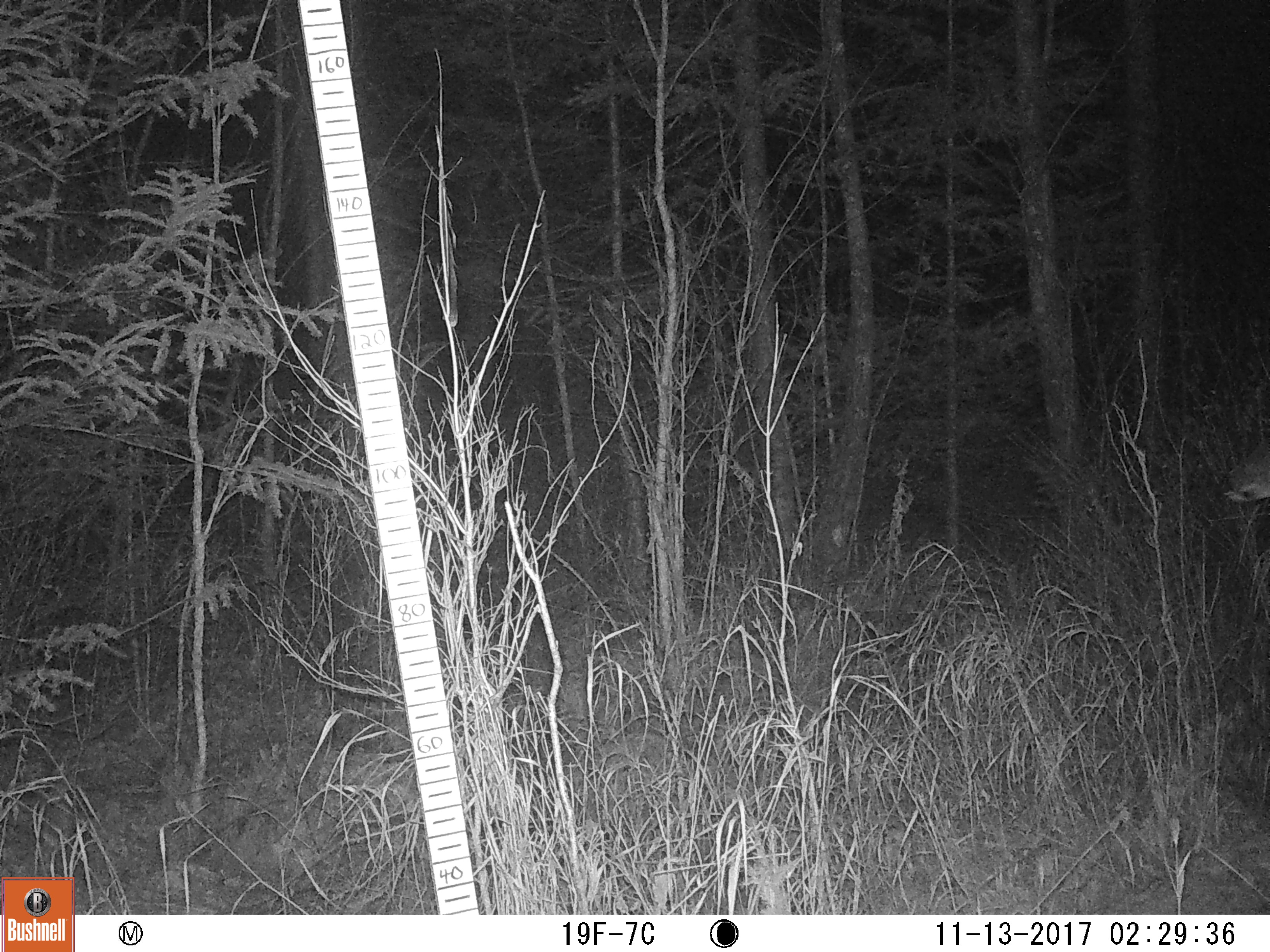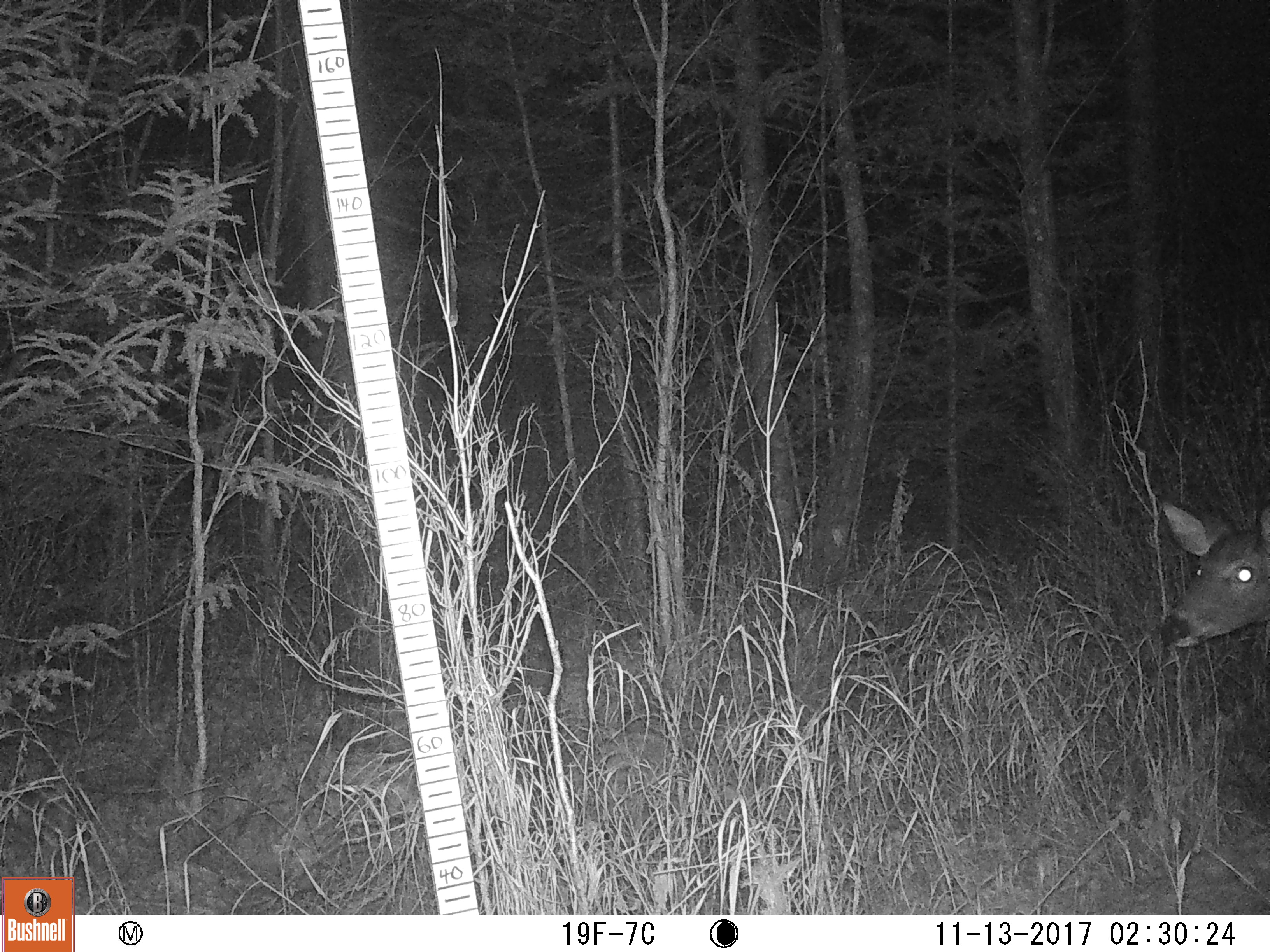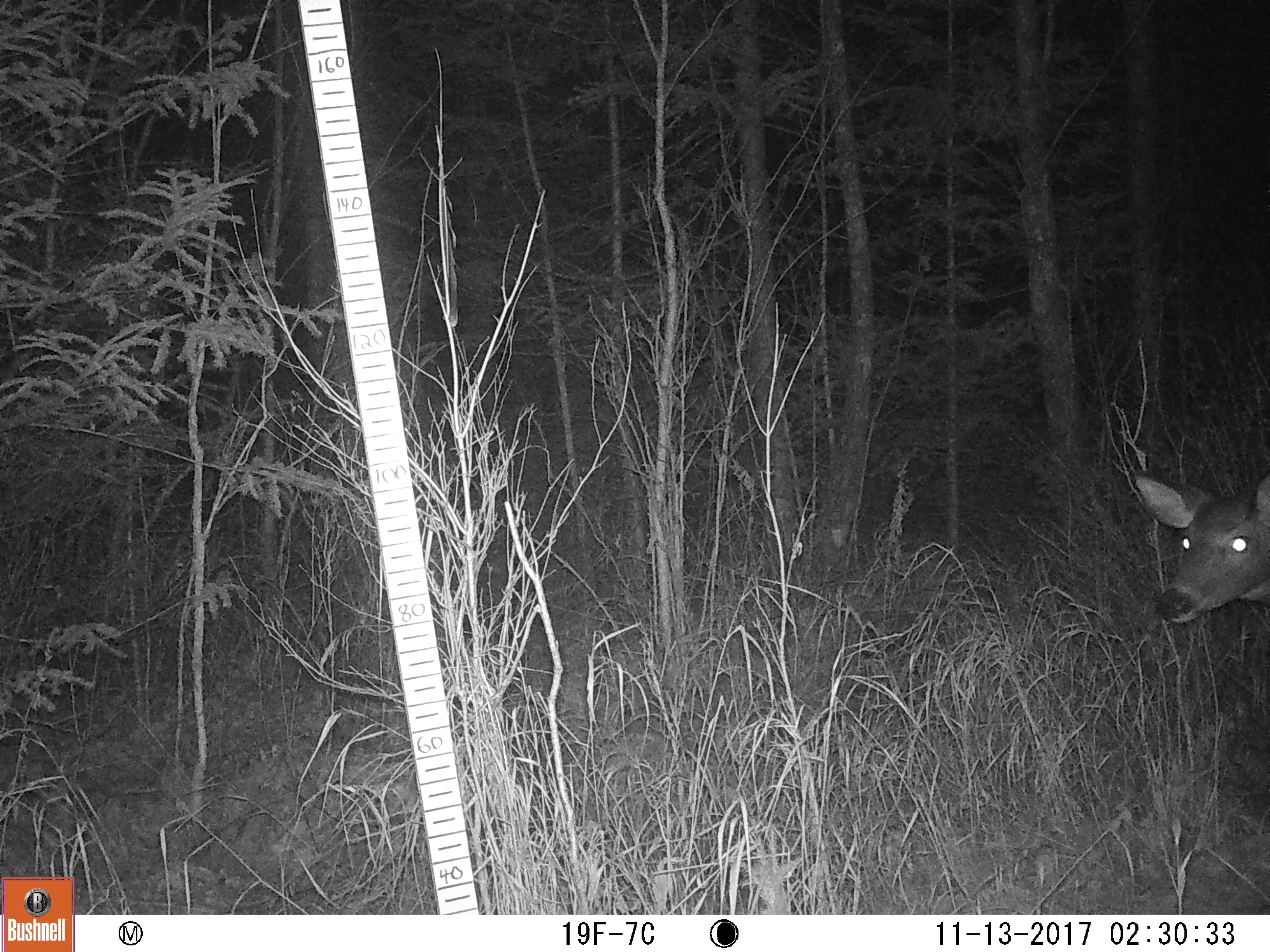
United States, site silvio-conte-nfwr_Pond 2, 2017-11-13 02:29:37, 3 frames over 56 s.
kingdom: Animalia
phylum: Chordata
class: Mammalia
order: Artiodactyla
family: Cervidae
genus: Odocoileus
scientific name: Odocoileus virginianus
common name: white-tailed deer